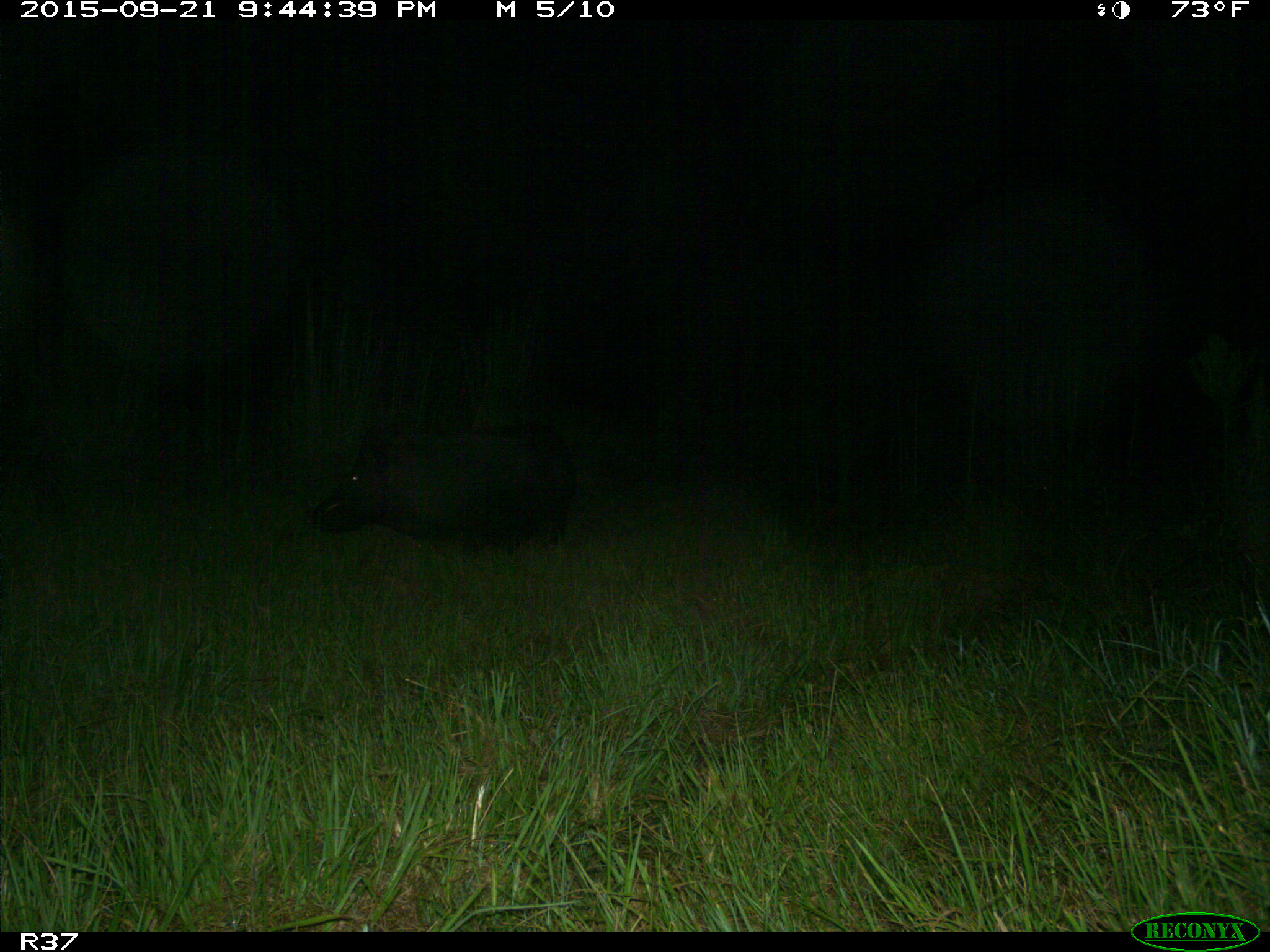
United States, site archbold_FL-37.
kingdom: Animalia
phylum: Chordata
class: Mammalia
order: Artiodactyla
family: Suidae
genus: Sus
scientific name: Sus scrofa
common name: wild boar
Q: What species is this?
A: Sus scrofa (wild boar).